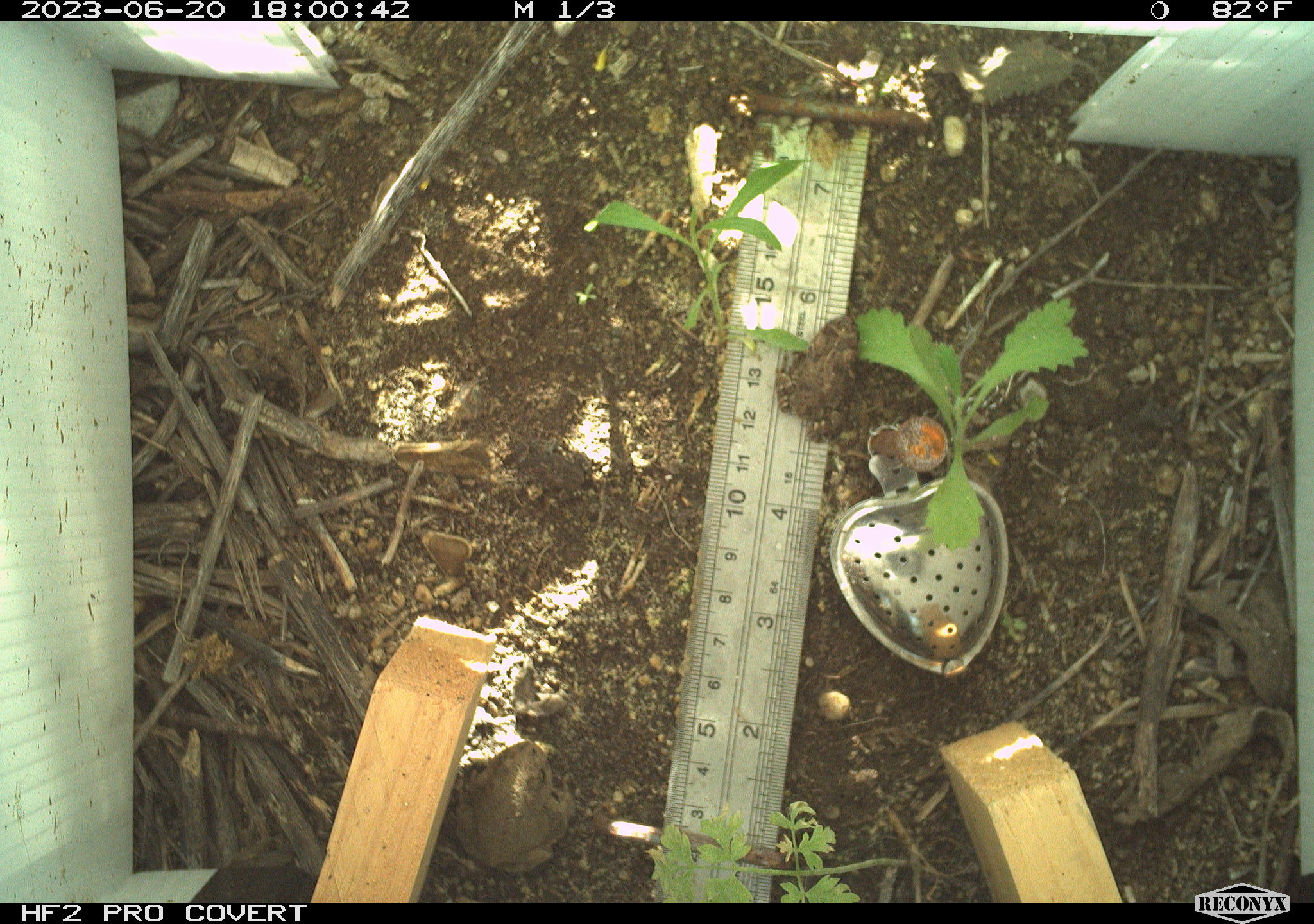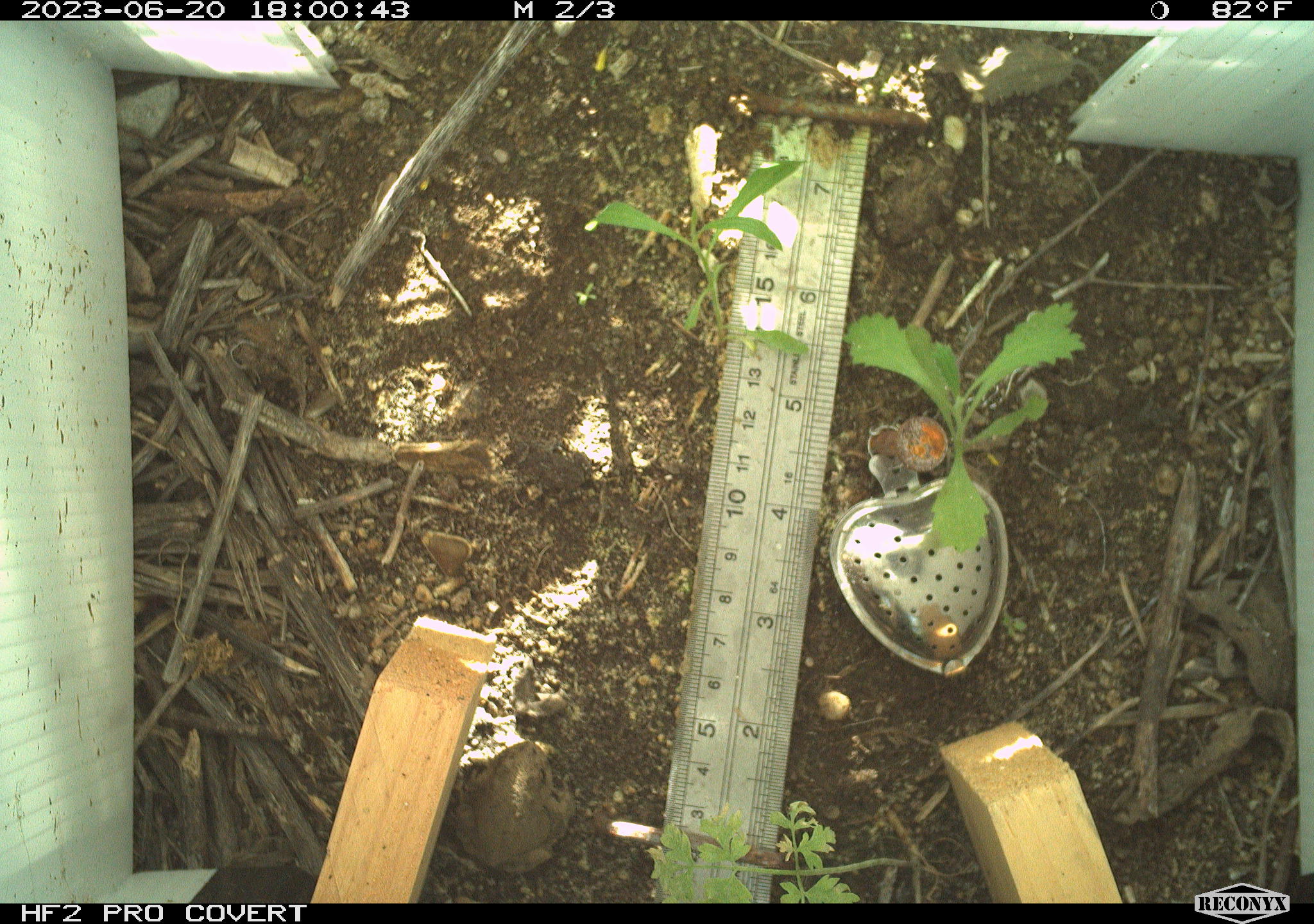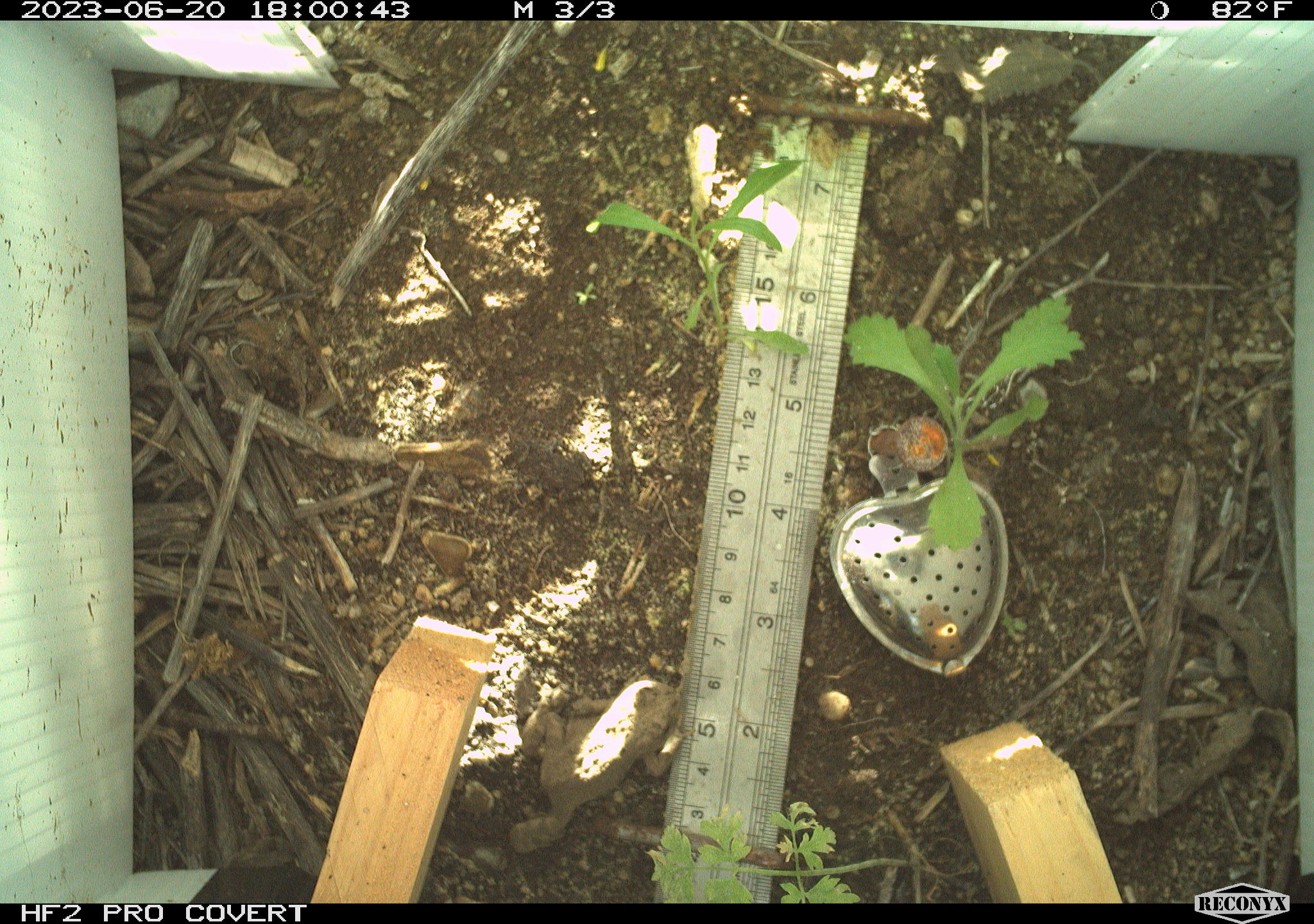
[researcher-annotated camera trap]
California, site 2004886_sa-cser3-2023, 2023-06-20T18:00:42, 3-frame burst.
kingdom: Animalia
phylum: Chordata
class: Amphibia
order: Anura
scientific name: Anura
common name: frogs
Frogs (Anura).